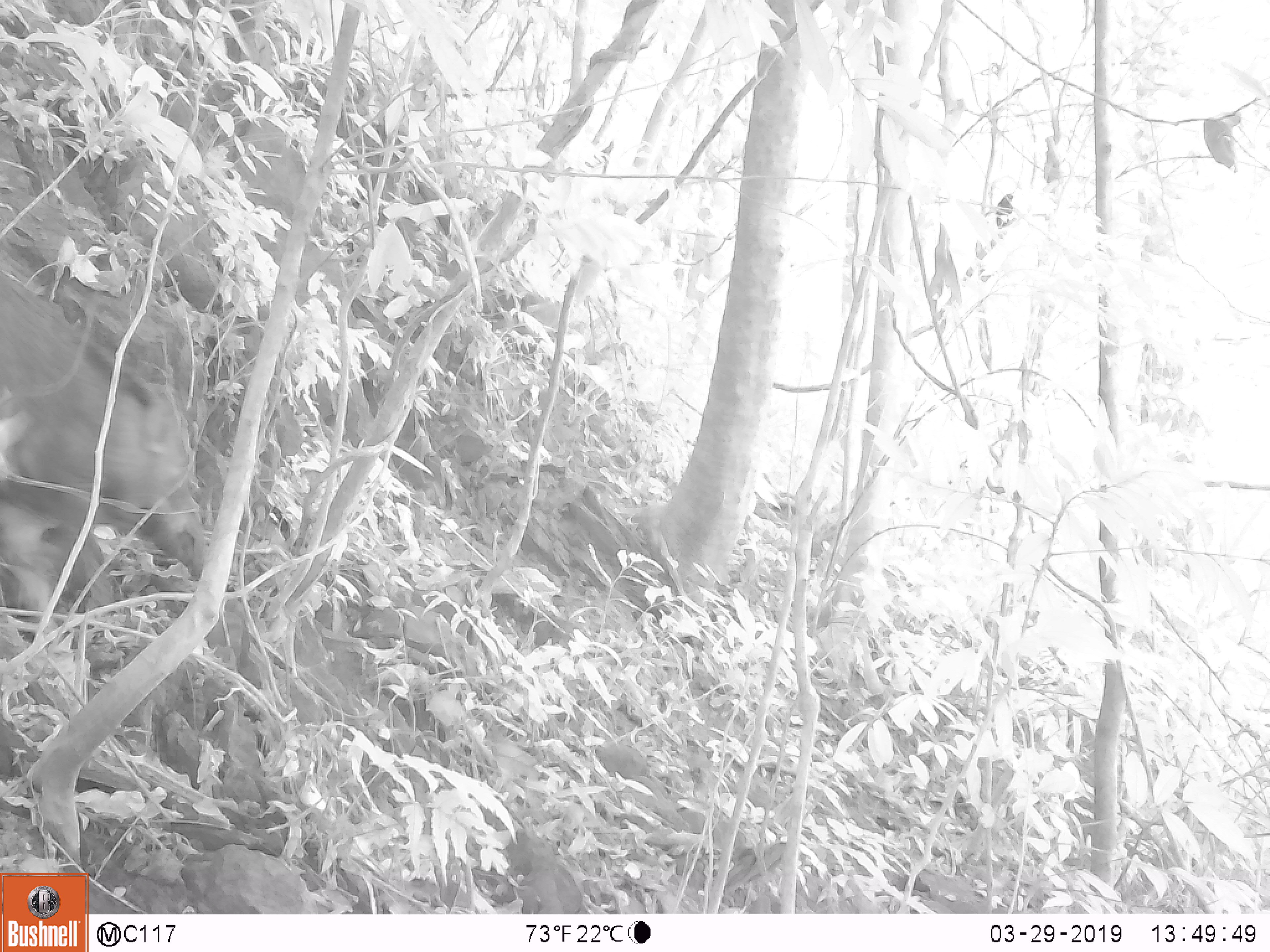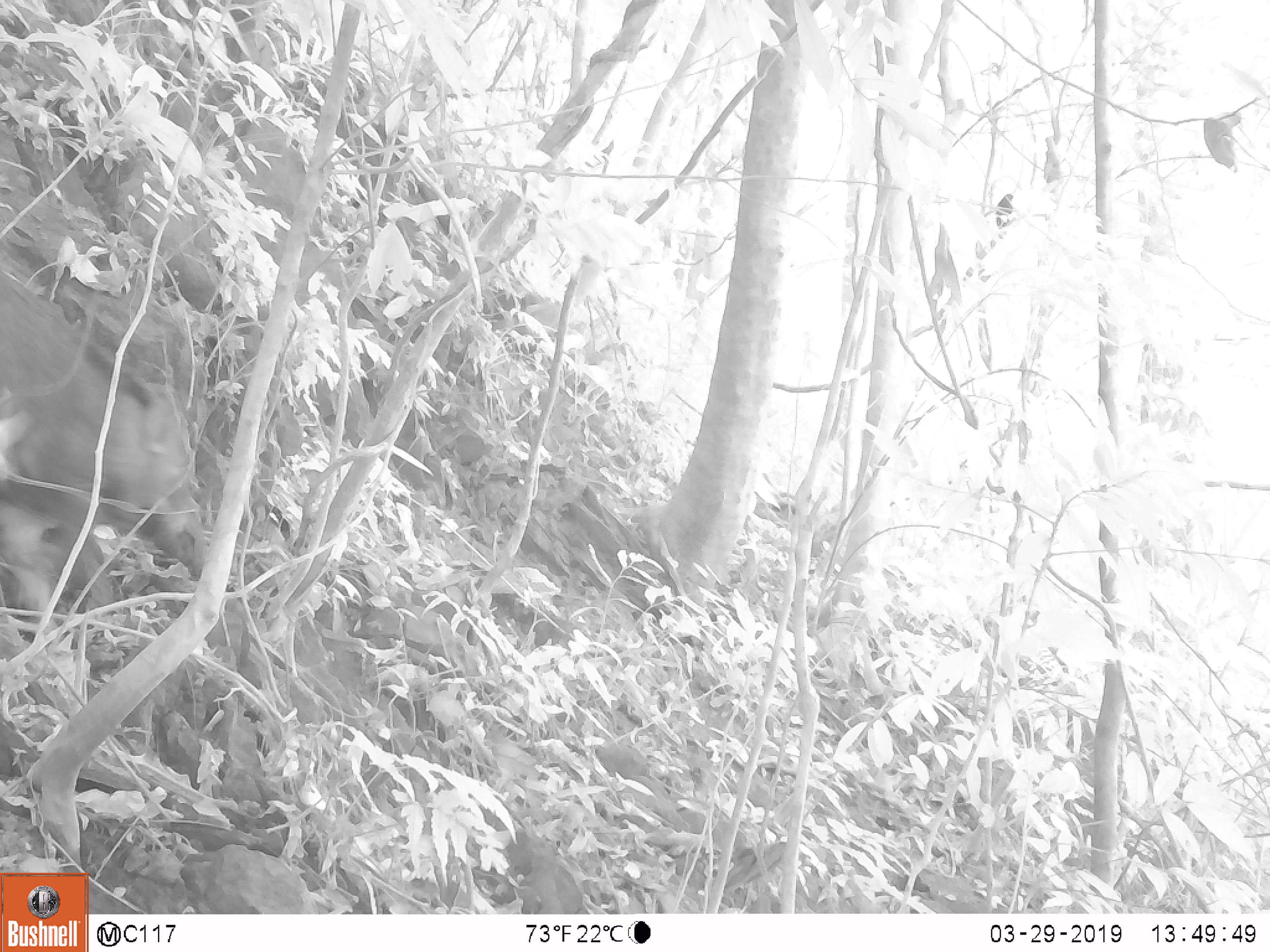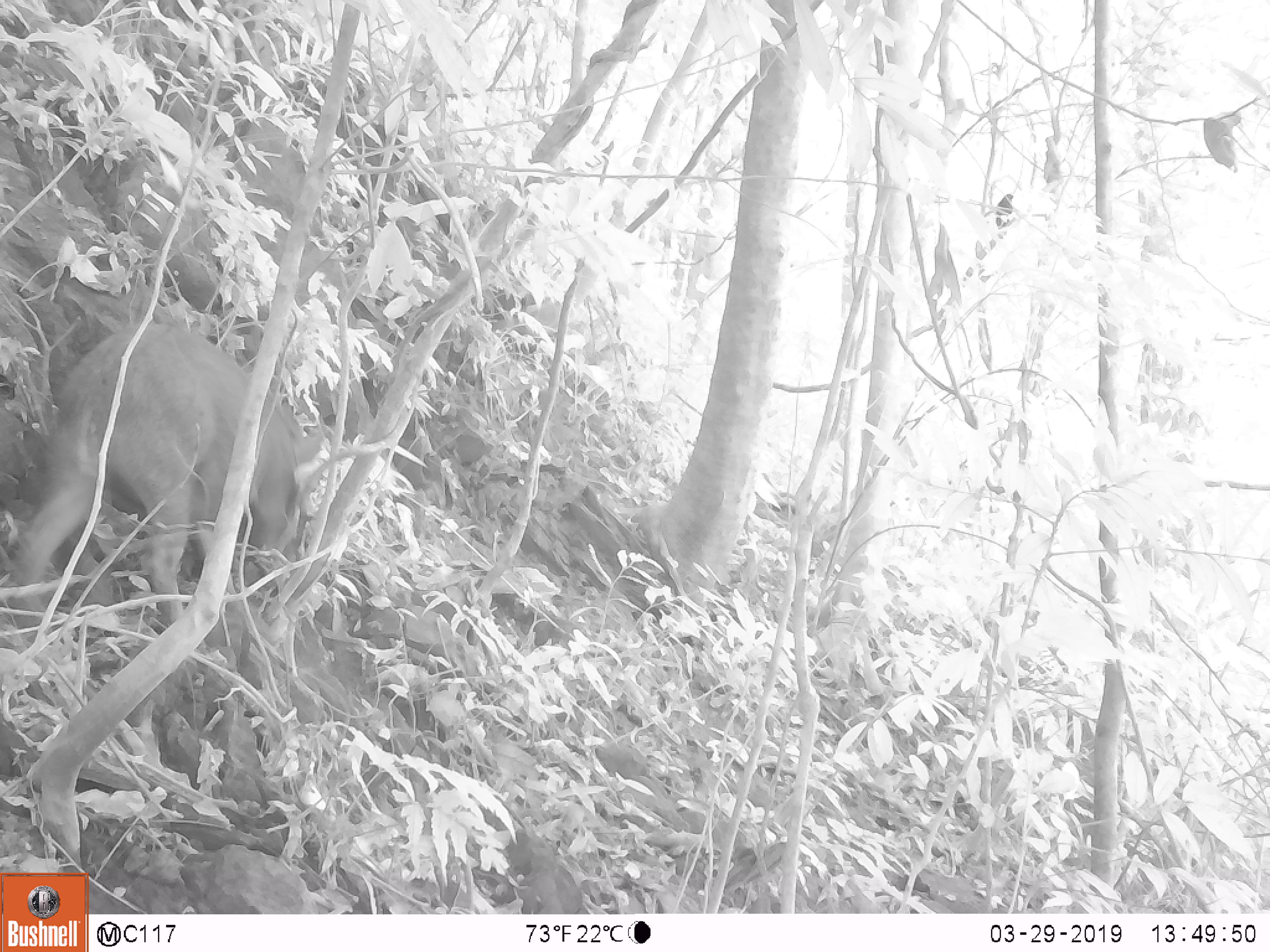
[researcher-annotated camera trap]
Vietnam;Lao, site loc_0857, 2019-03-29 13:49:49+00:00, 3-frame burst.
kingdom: Animalia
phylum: Chordata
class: Mammalia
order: Artiodactyla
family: Suidae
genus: Sus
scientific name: Sus scrofa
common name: eurasian wild pig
Eurasian wild pig (Sus scrofa). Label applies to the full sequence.